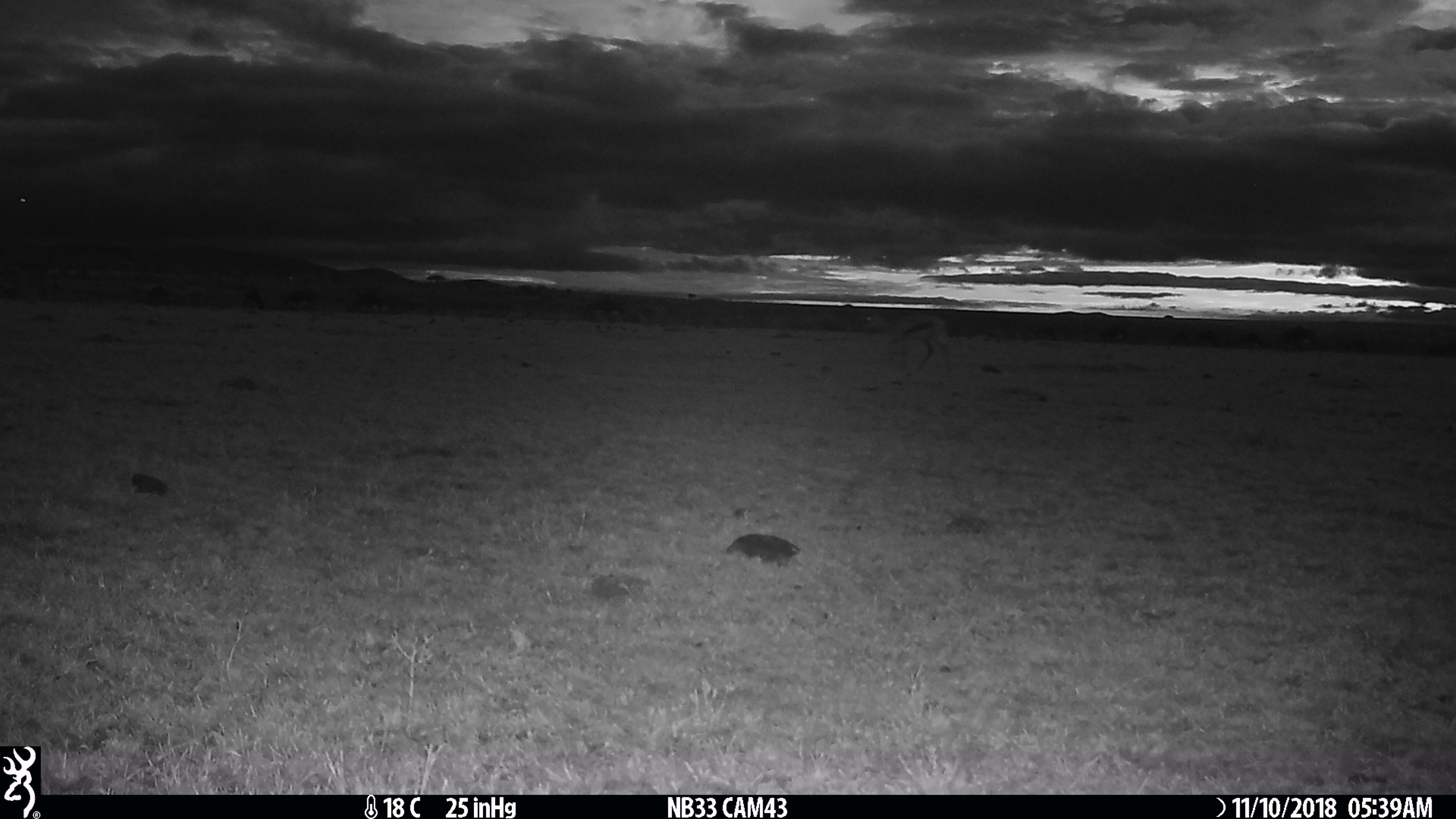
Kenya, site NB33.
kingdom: Animalia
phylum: Chordata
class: Mammalia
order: Artiodactyla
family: Bovidae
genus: Eudorcas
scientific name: Eudorcas thomsonii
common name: thomon's gazelle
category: gazelle thomsons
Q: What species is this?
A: Gazelle thomsons (thomon's gazelle) (Eudorcas thomsonii).